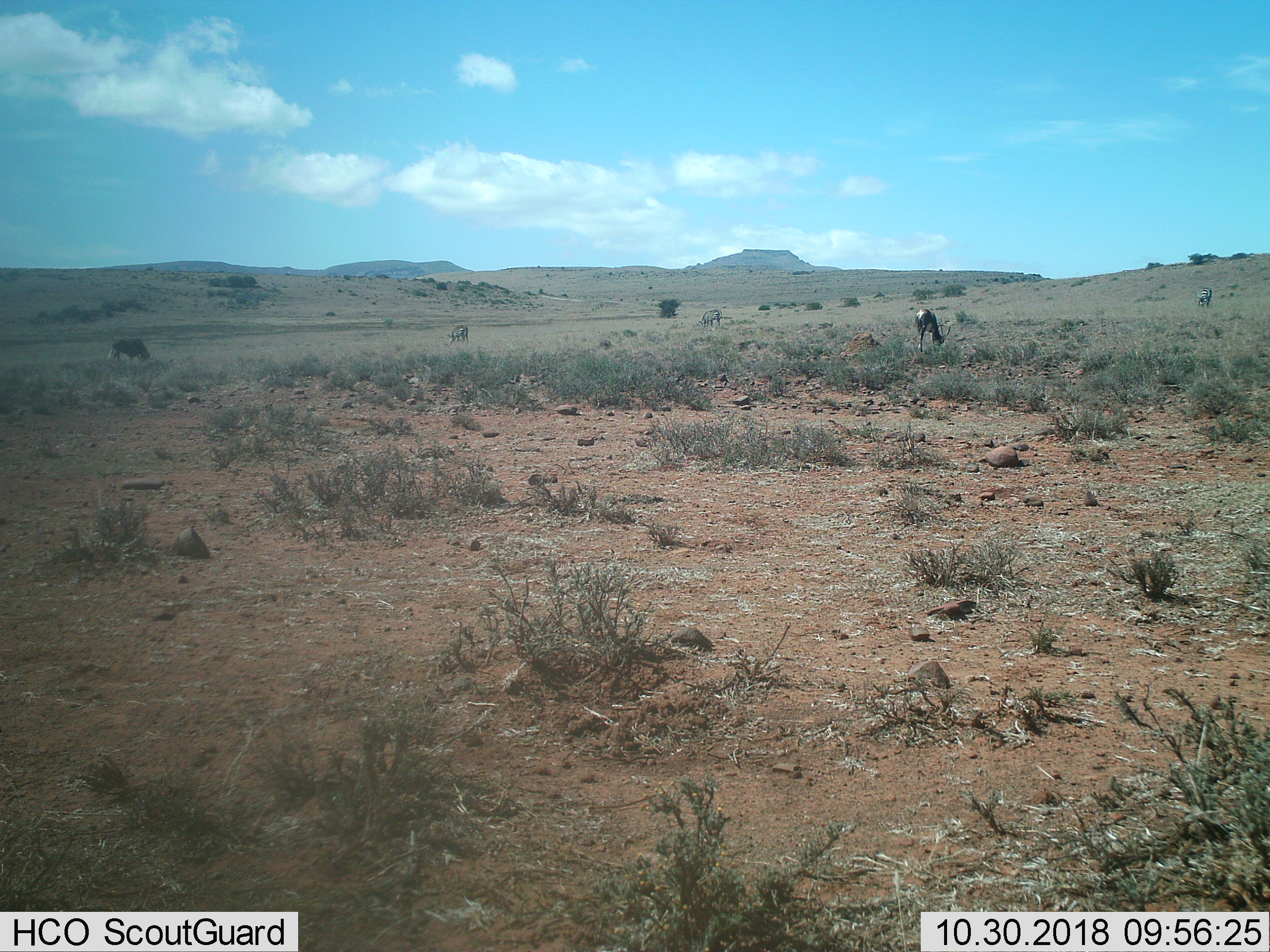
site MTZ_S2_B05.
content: unidentified animal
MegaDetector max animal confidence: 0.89